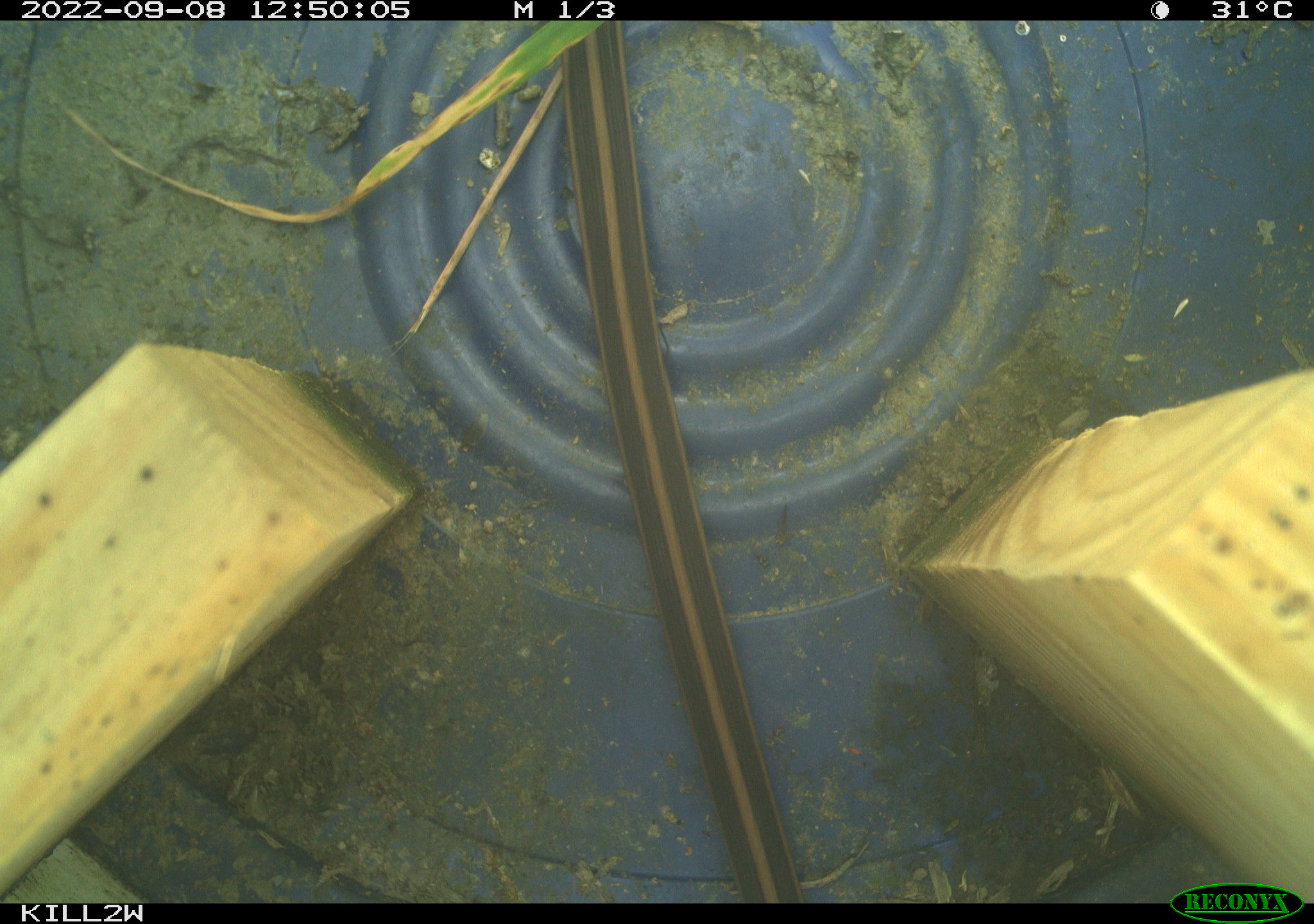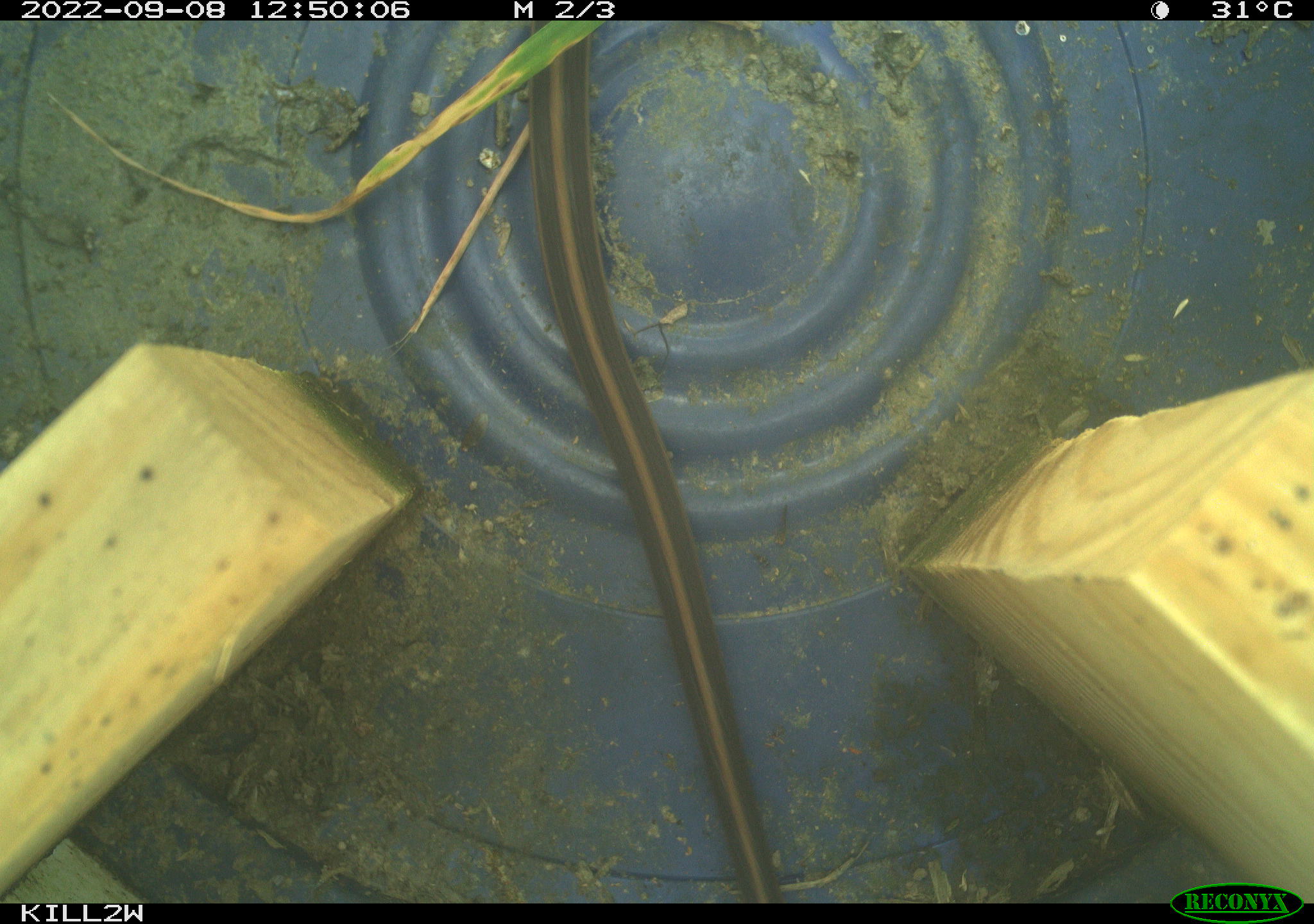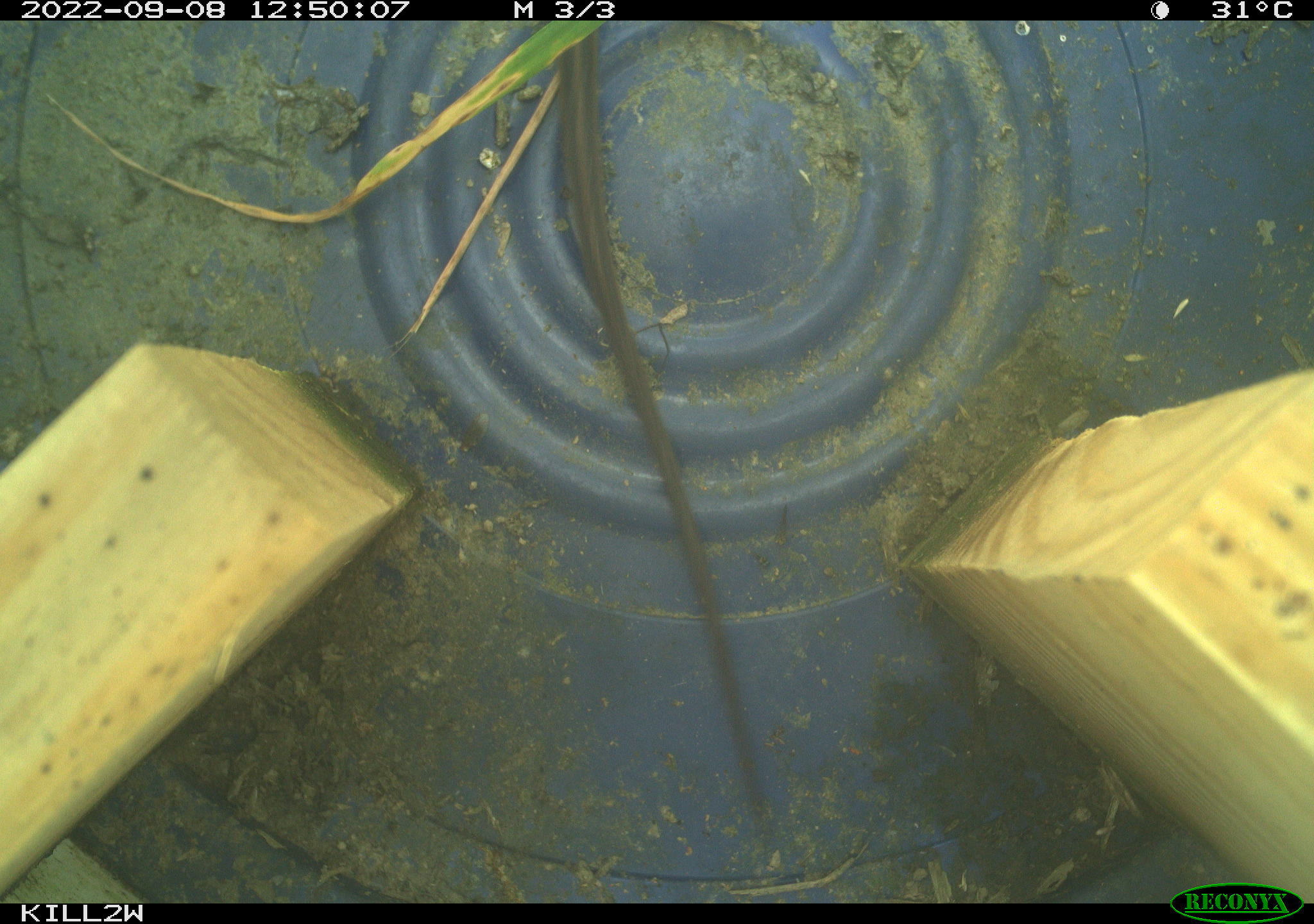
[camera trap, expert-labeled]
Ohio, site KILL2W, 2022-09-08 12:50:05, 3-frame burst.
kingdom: Animalia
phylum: Chordata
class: Reptilia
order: Squamata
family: Colubridae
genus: Thamnophis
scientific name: Thamnophis sirtalis sirtalis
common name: eastern gartersnake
Eastern gartersnake (Thamnophis sirtalis sirtalis).